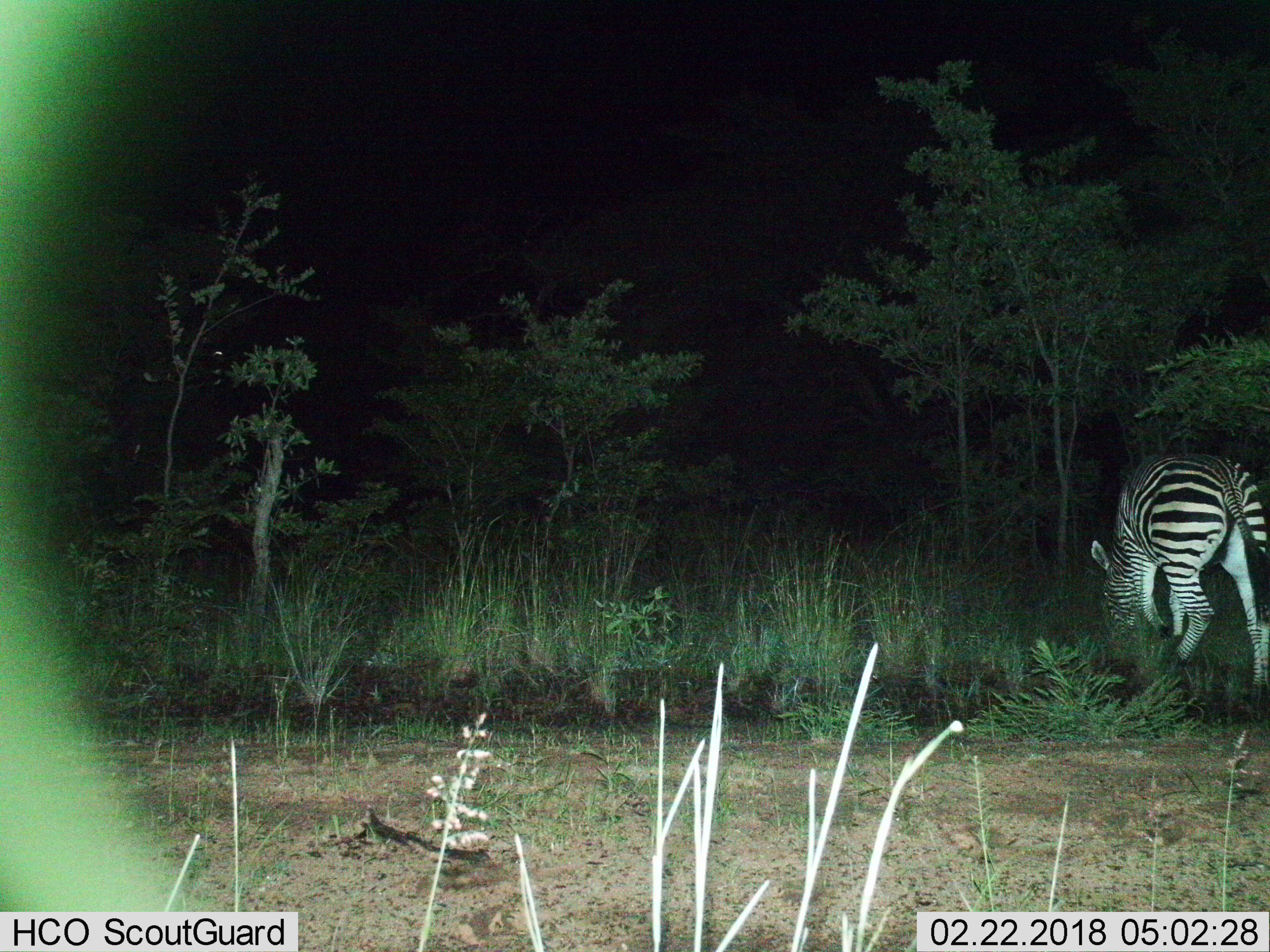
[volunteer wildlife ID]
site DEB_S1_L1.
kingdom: Animalia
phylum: Chordata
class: Mammalia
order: Perissodactyla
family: Equidae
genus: Equus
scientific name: Equus quagga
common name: plains zebra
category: zebraplains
Zebraplains (plains zebra) (Equus quagga), count 1. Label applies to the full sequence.